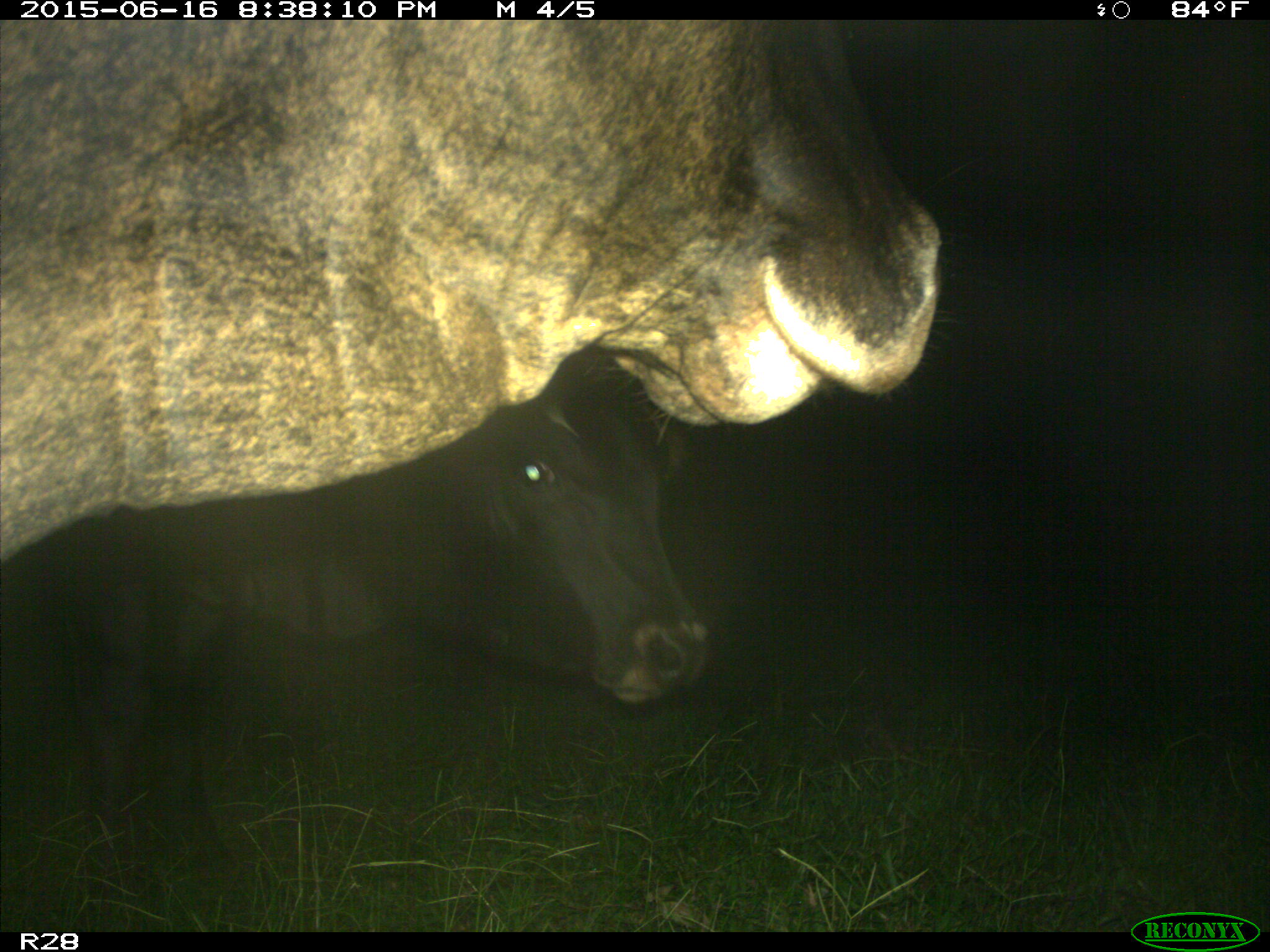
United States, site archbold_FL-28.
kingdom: Animalia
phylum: Chordata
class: Mammalia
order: Artiodactyla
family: Bovidae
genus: Bos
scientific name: Bos taurus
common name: domestic cow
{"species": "Bos taurus (domestic cow)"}